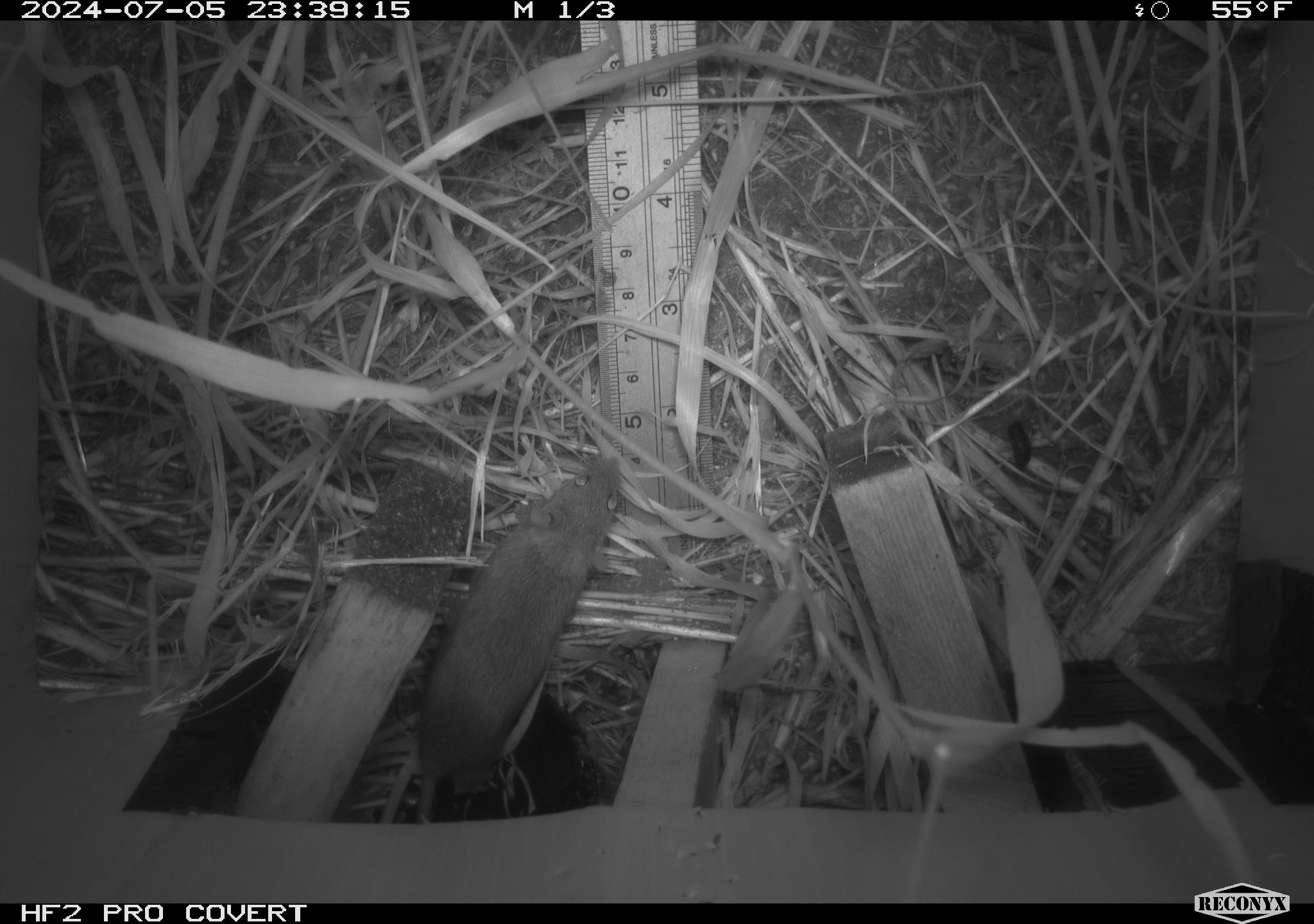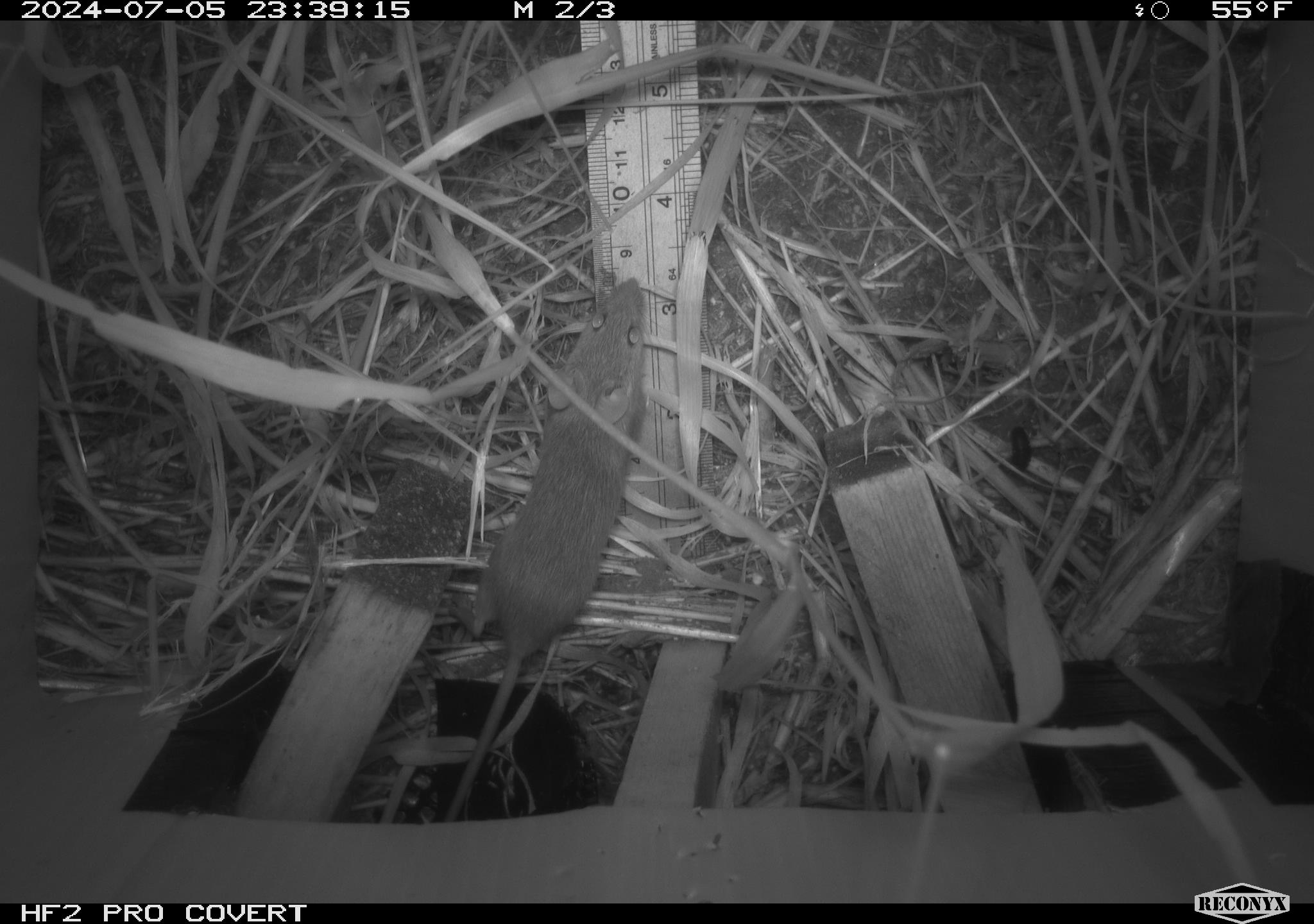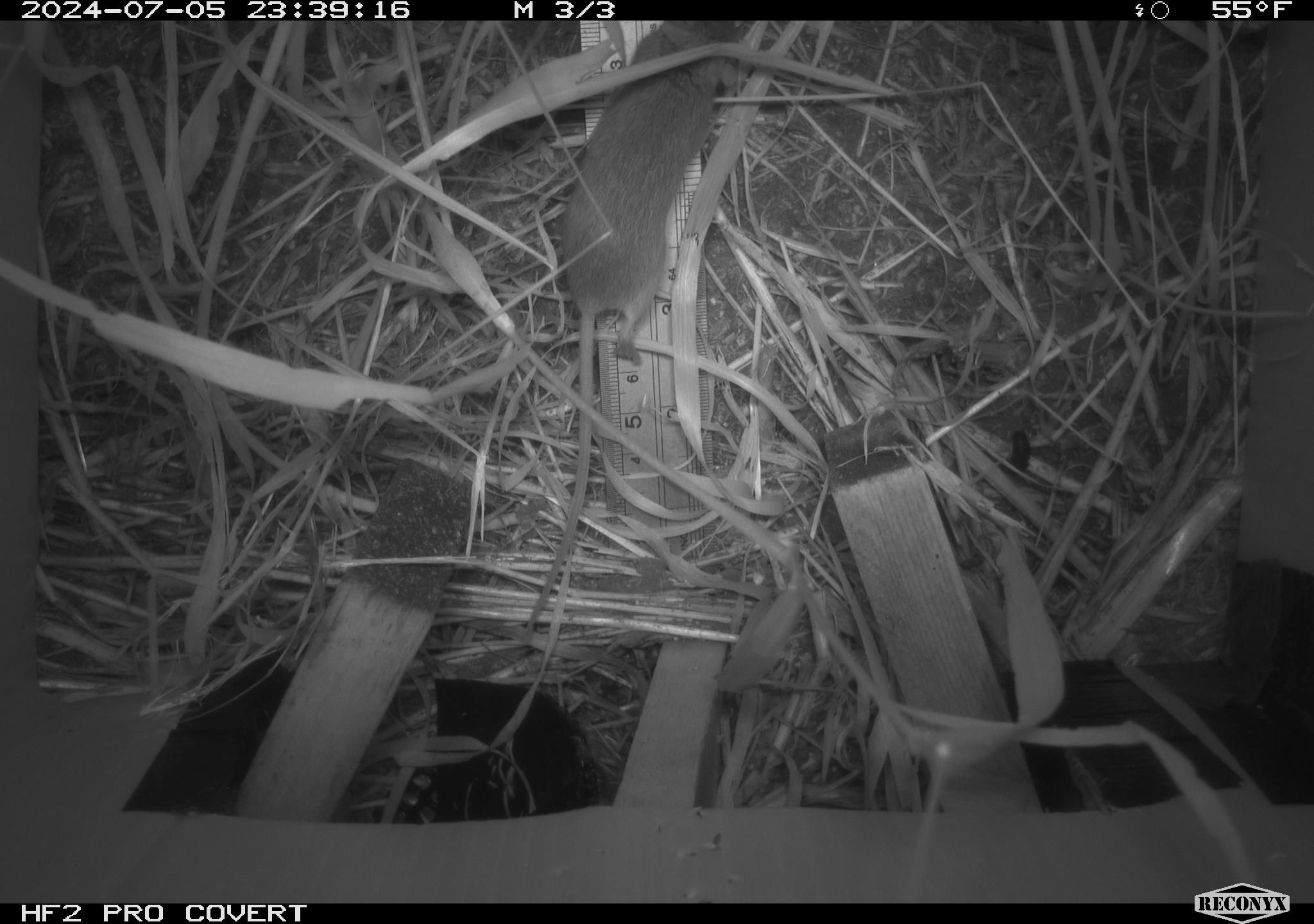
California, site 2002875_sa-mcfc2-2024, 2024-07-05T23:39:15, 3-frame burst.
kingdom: Animalia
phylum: Chordata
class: Mammalia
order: Rodentia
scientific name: Rodentia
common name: rodent